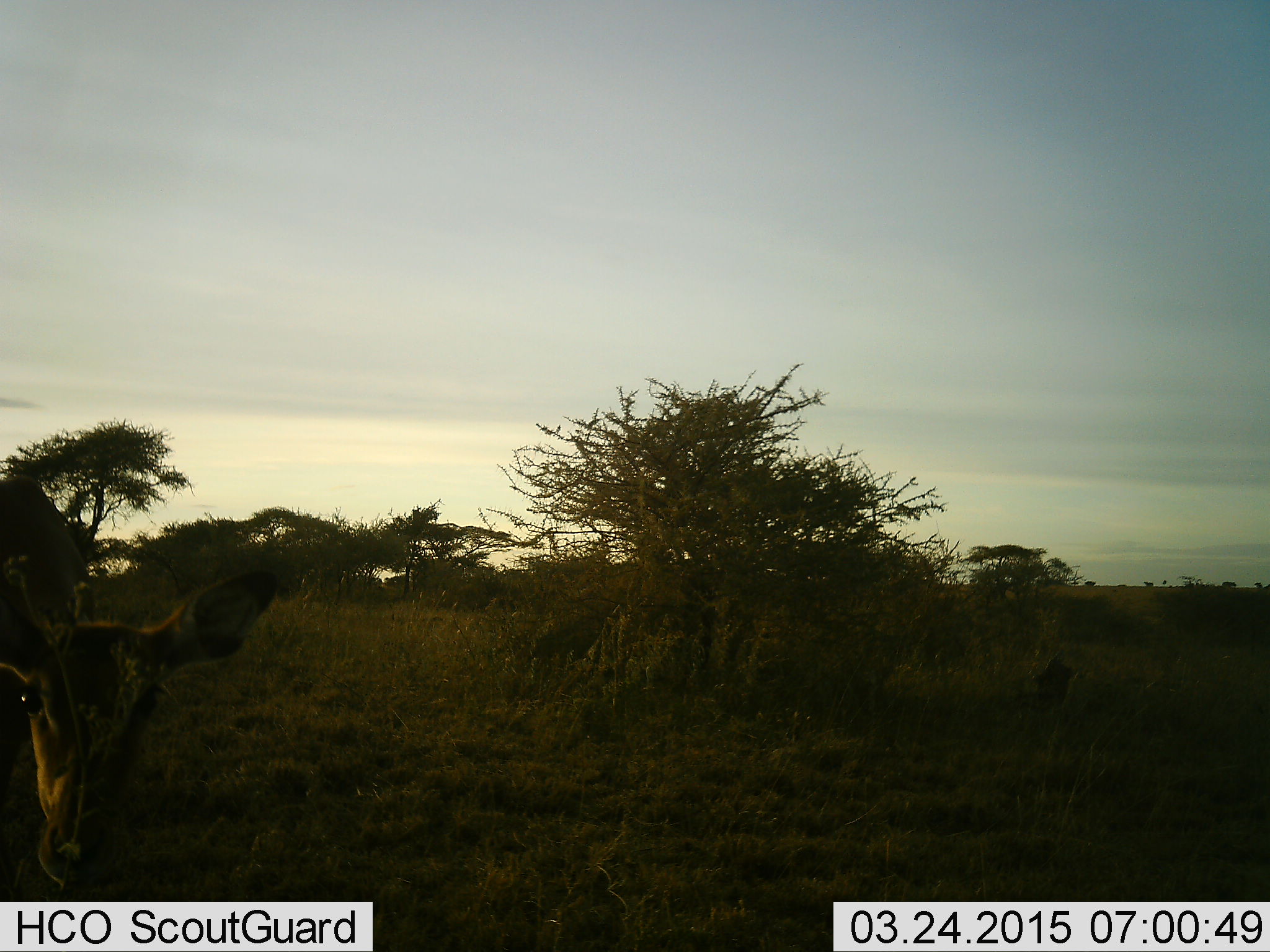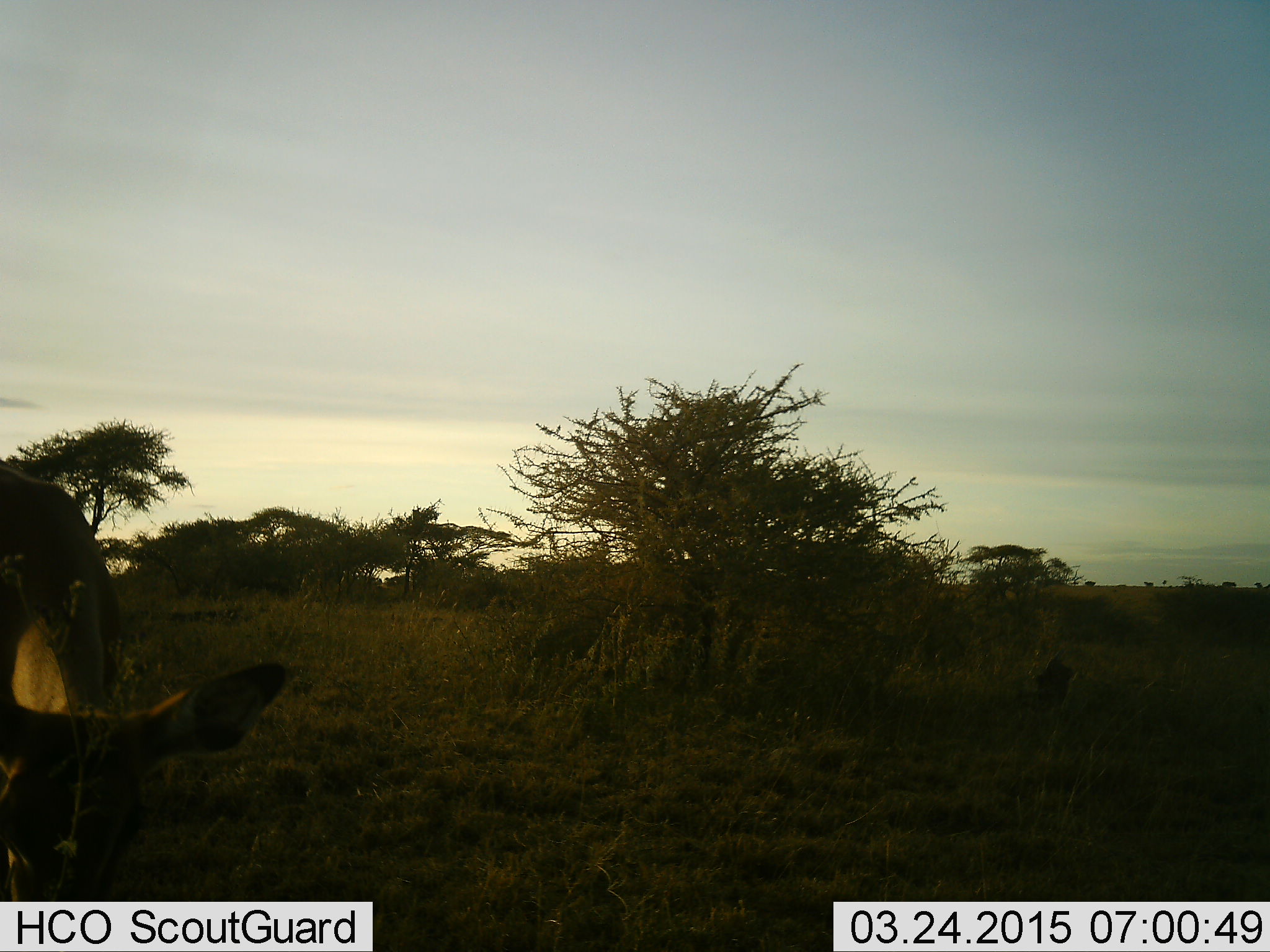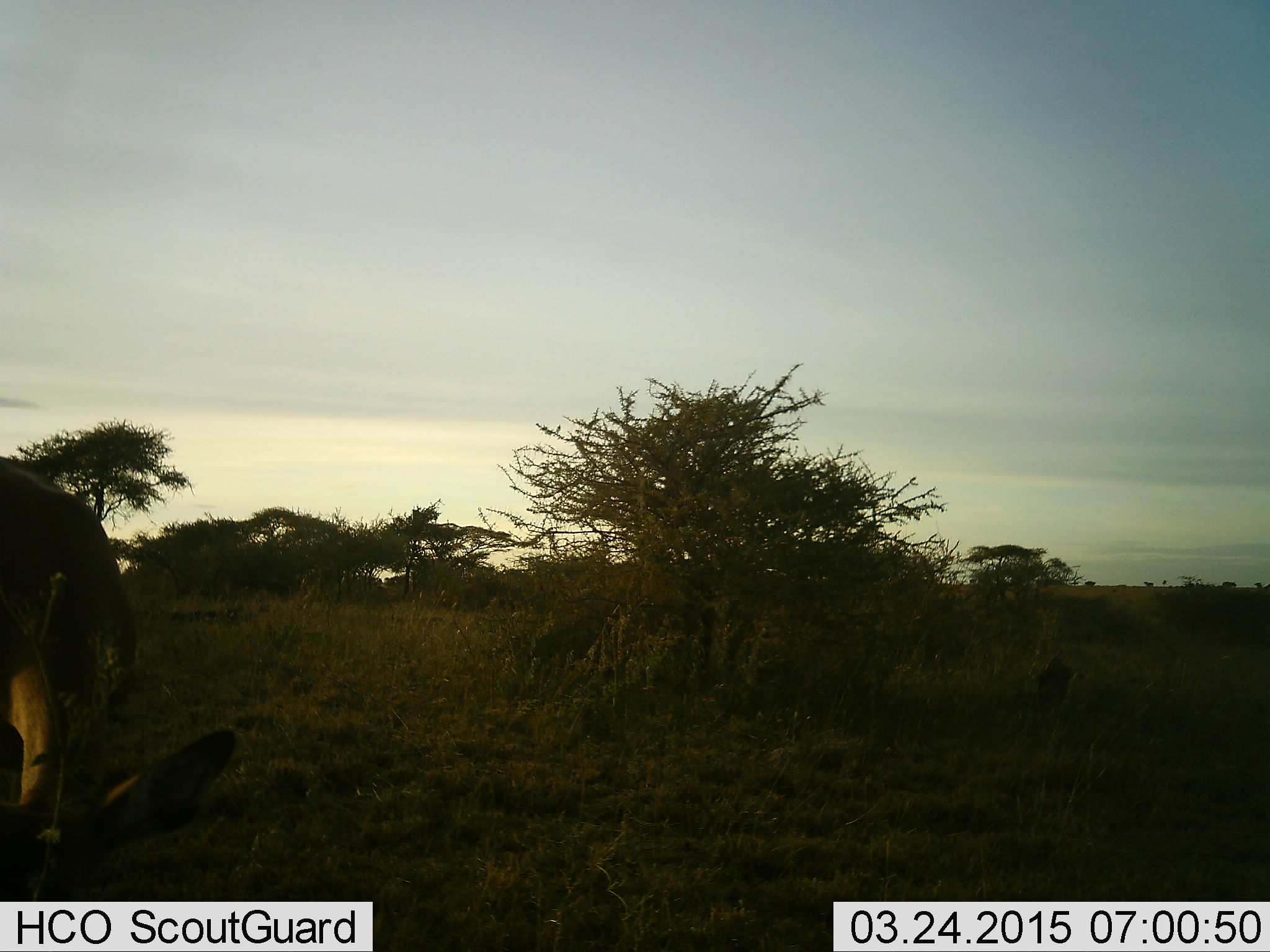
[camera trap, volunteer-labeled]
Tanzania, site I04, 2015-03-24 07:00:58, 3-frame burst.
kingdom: Animalia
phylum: Chordata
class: Mammalia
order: Artiodactyla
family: Bovidae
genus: Aepyceros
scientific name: Aepyceros melampus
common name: impala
Impala (Aepyceros melampus), count 1. Behavior (volunteer vote fractions): standing 40%, resting 0%, moving 10%, interacting 0%. Young present (vote fraction): 0%. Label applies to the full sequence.